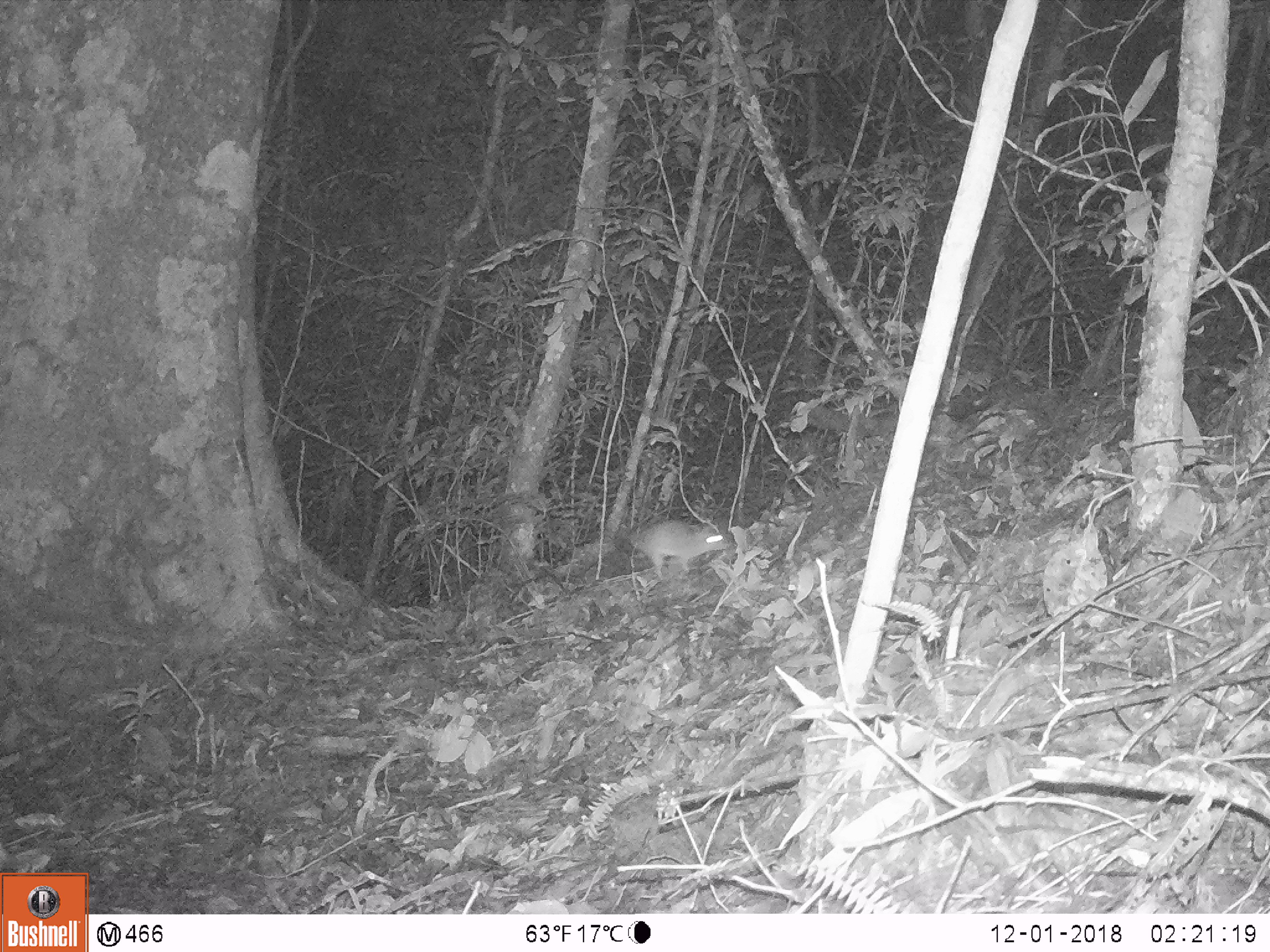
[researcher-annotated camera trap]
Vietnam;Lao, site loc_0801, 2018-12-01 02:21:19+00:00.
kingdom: Animalia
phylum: Chordata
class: Mammalia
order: Rodentia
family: Muridae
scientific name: Muridae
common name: old-world mice and rats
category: unidentified murid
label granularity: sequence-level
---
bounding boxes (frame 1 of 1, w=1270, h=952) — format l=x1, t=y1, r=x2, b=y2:
unidentified murid: l=634, t=519, r=729, b=579